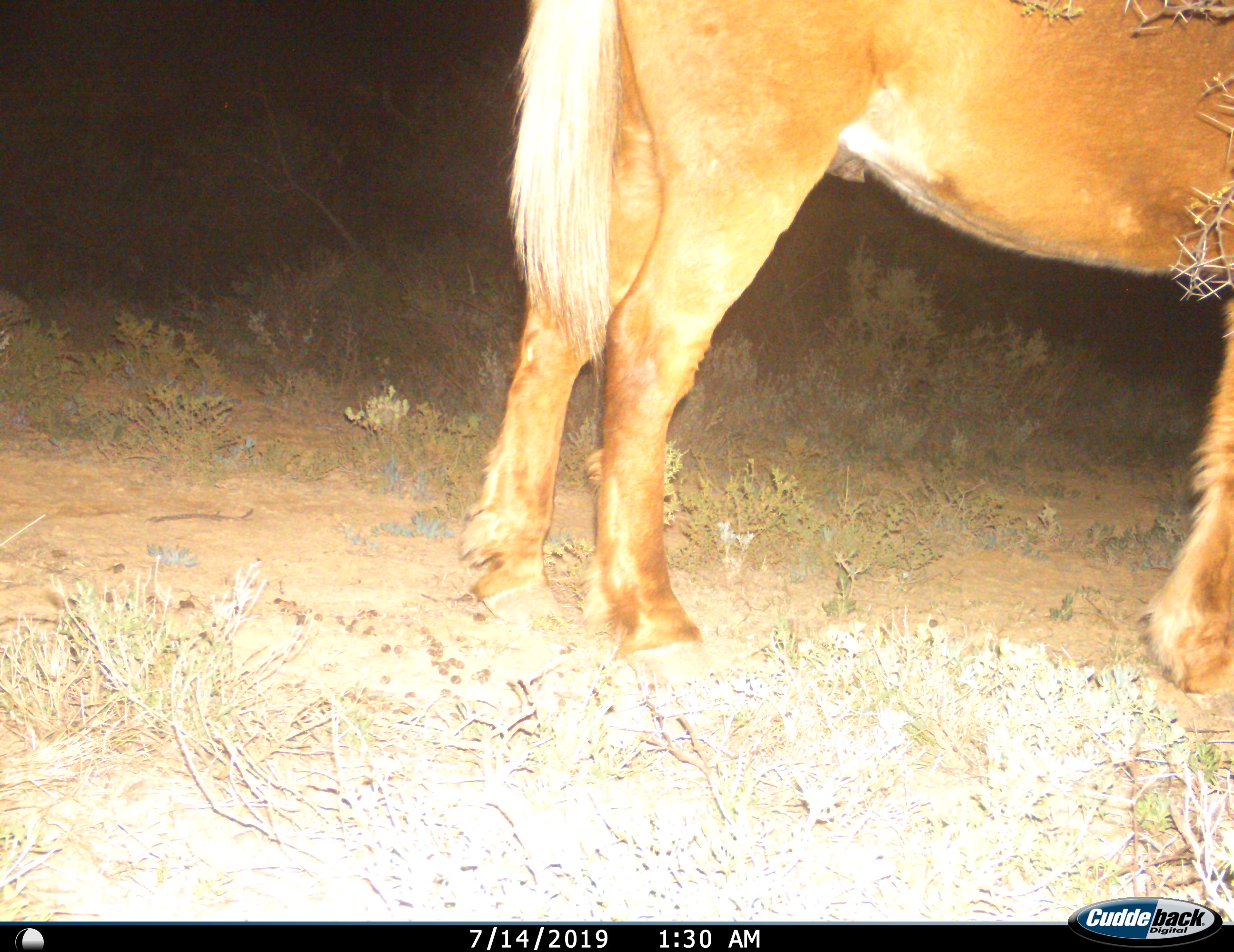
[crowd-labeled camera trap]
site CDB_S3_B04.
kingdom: Animalia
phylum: Chordata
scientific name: Vertebrata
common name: domestic animal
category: domesticanimal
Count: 1.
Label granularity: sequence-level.